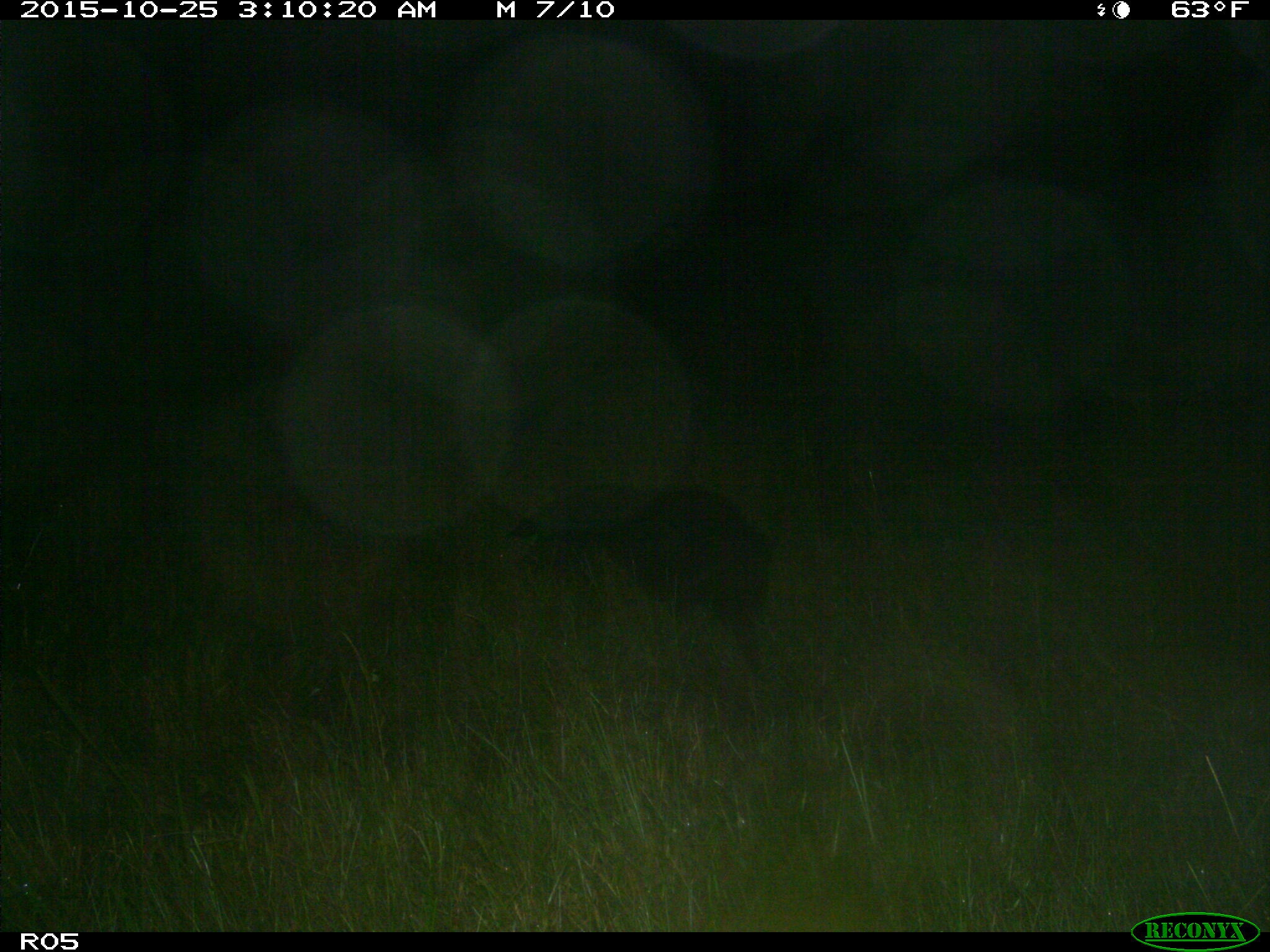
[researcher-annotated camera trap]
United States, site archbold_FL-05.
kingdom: Animalia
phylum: Chordata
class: Mammalia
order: Artiodactyla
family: Suidae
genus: Sus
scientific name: Sus scrofa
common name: wild boar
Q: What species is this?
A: Sus scrofa (wild boar).